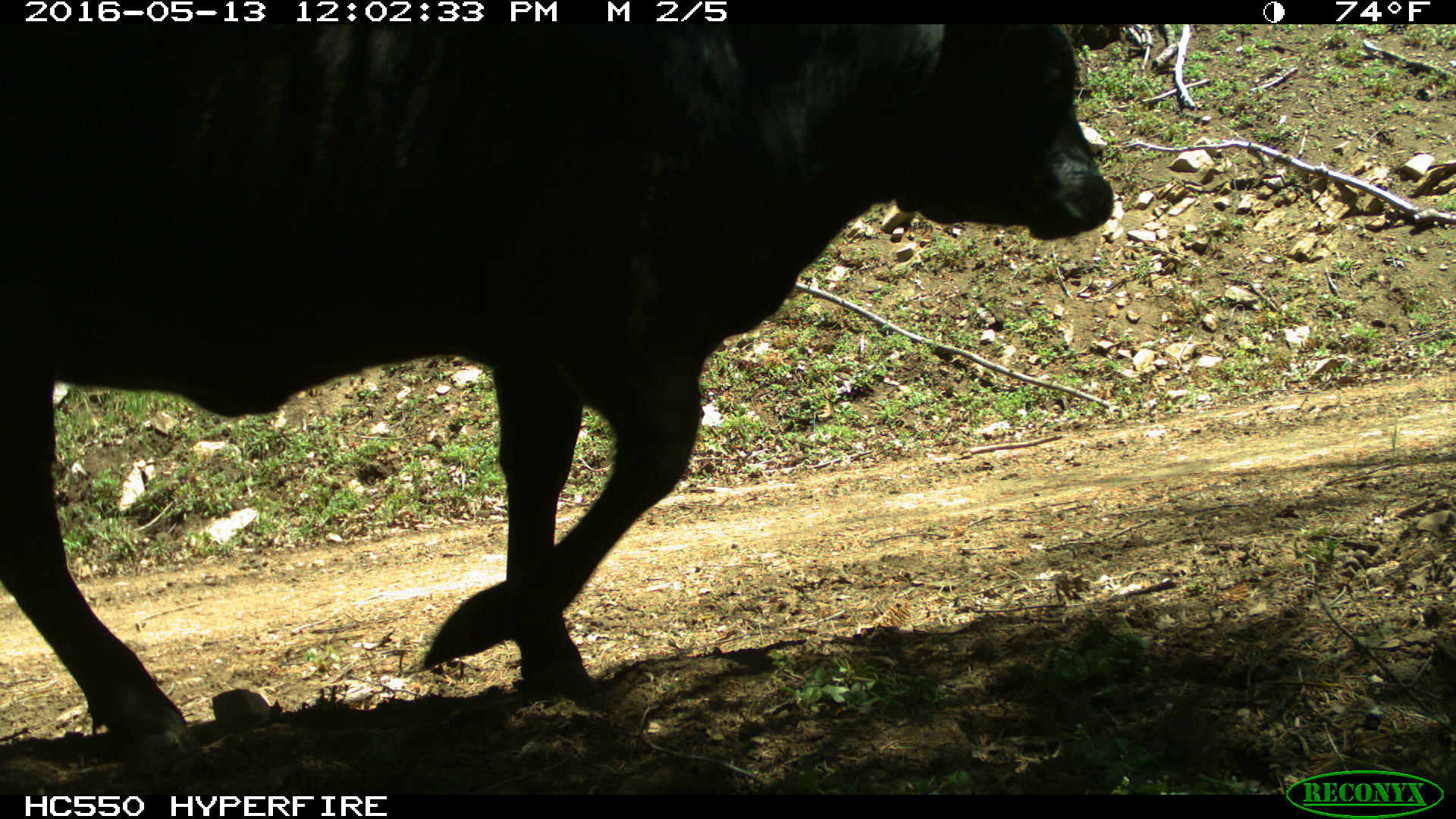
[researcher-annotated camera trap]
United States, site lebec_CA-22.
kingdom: Animalia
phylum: Chordata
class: Mammalia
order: Artiodactyla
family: Bovidae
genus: Bos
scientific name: Bos taurus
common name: domestic cow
Bos taurus (domestic cow).